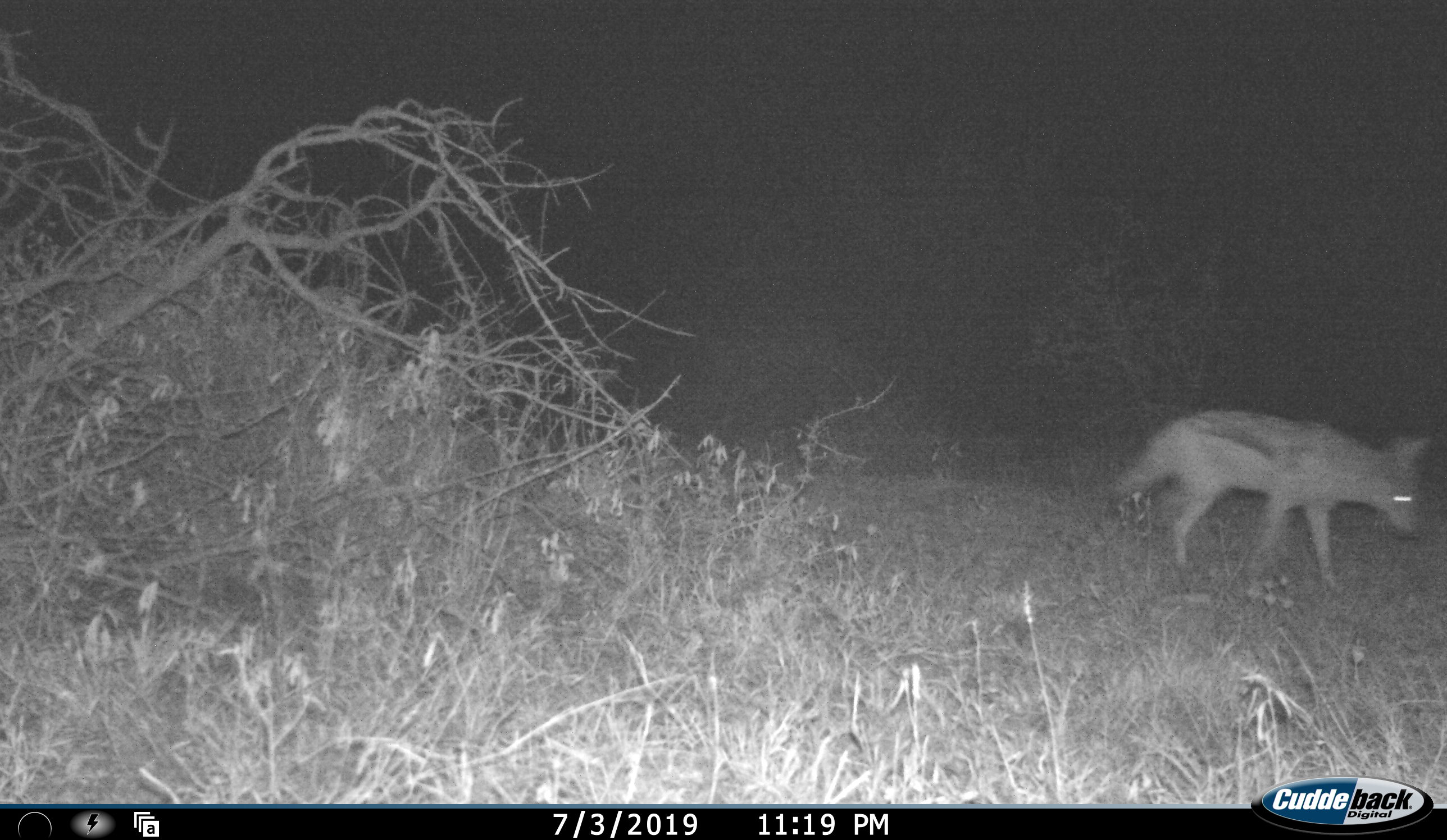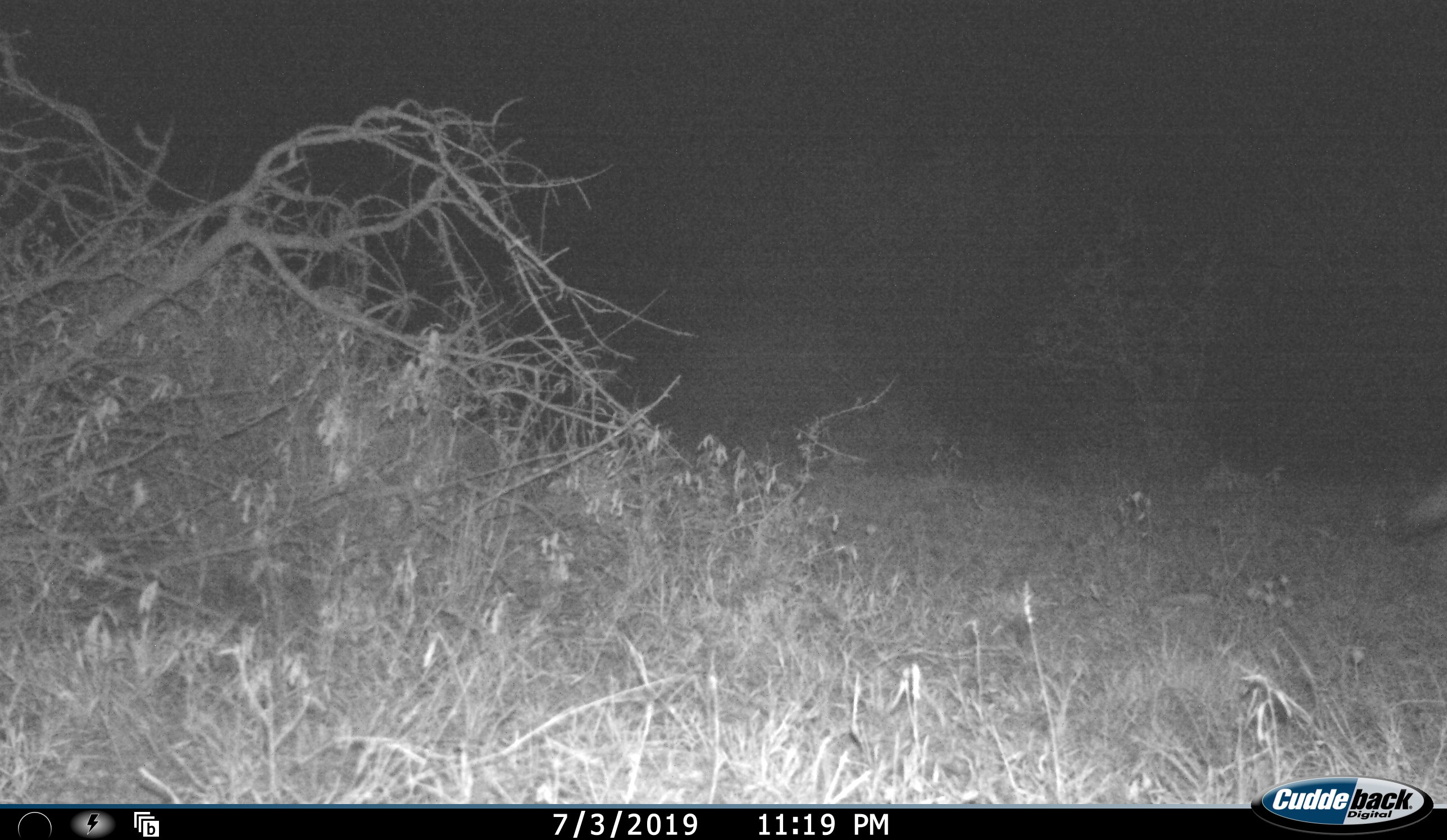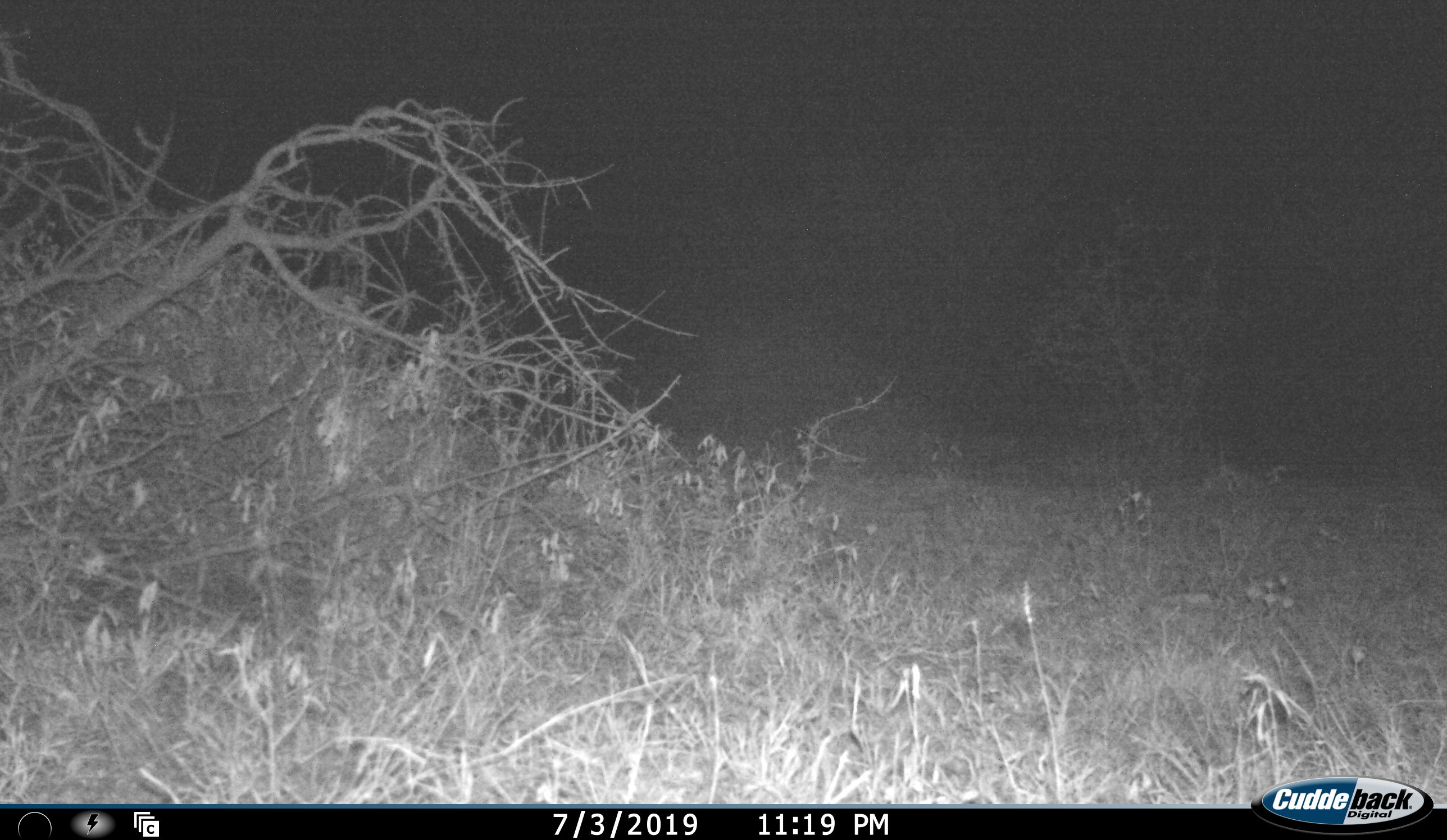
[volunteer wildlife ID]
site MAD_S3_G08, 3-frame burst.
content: unidentified animal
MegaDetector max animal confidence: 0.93